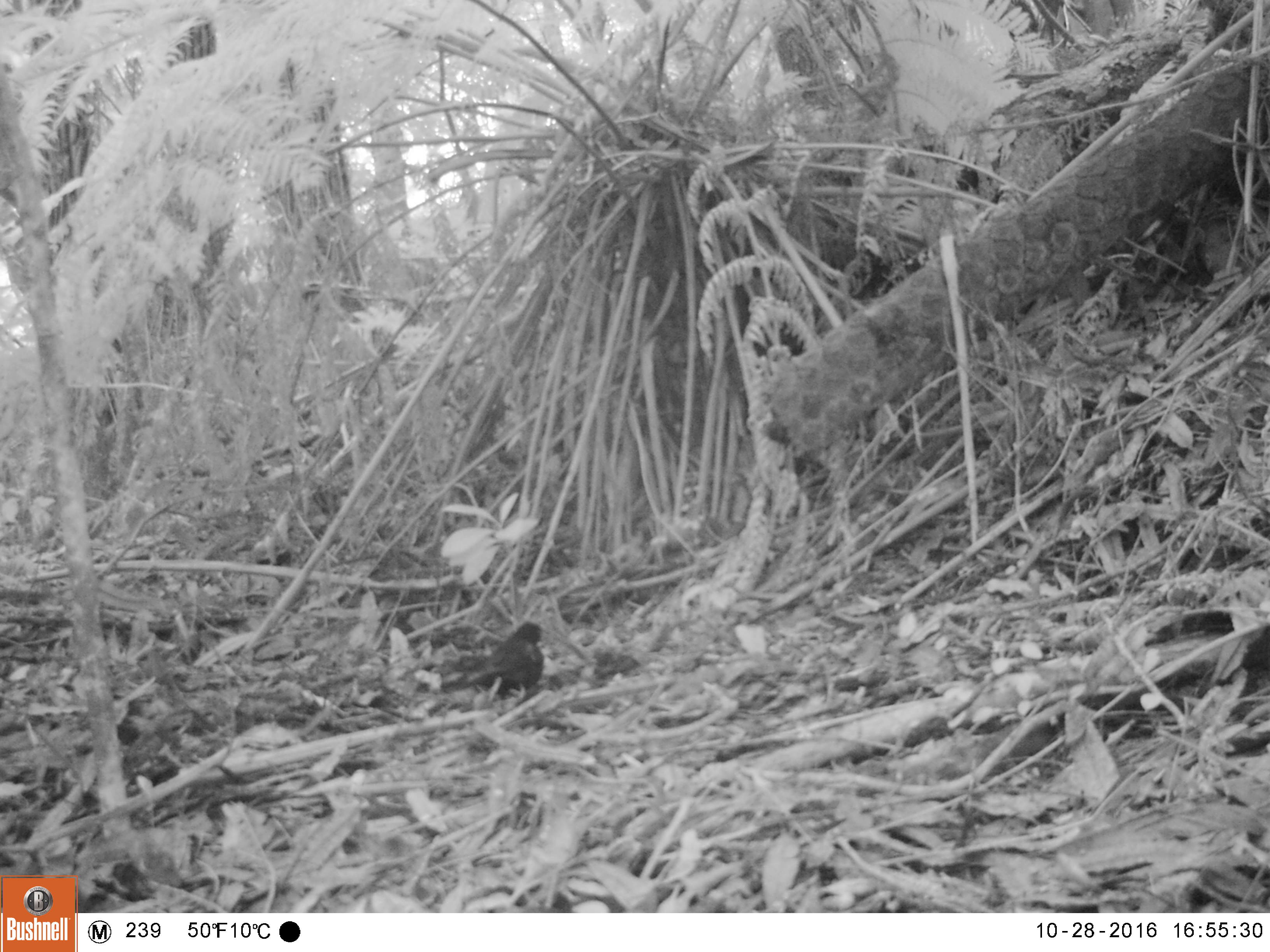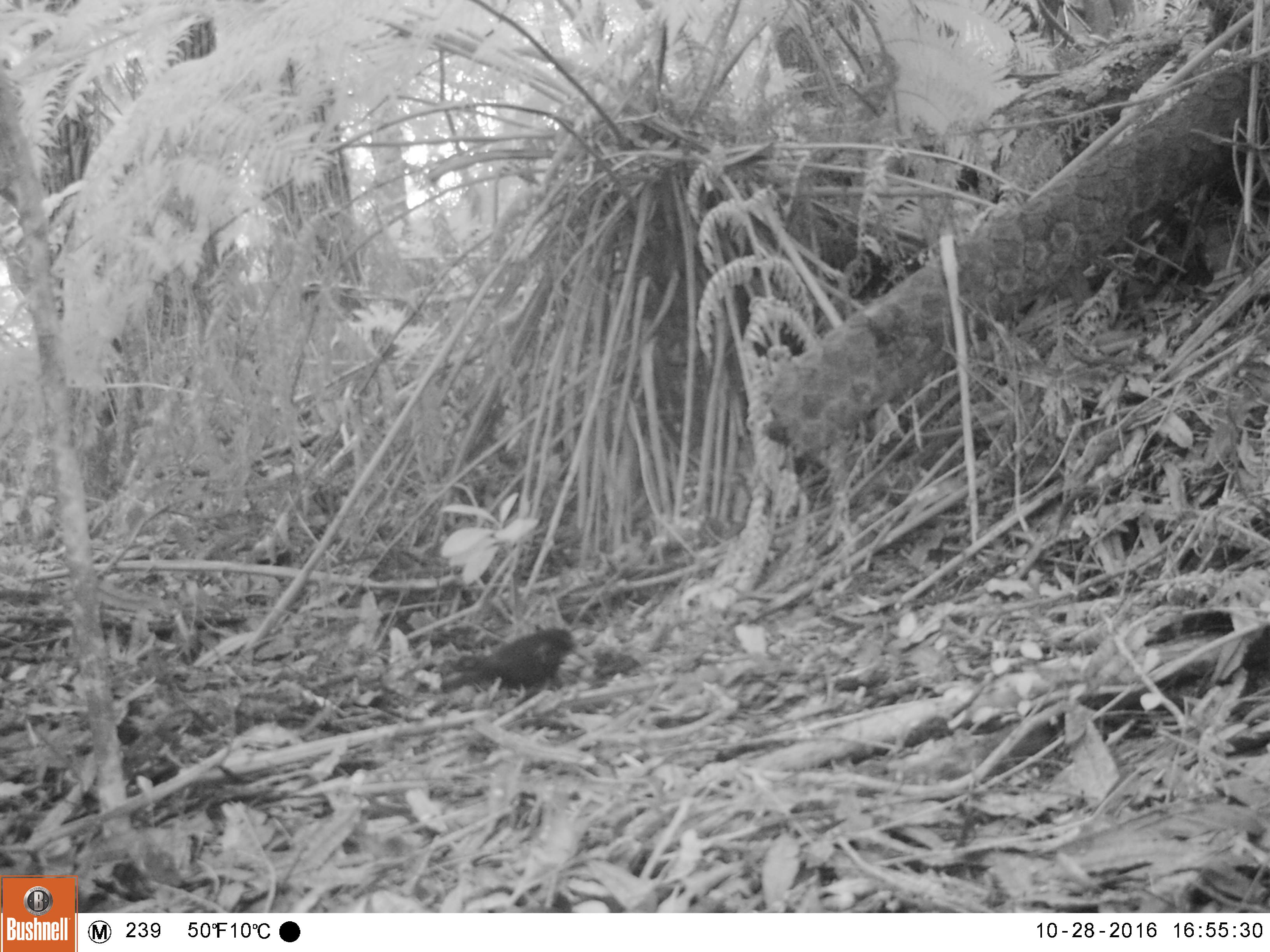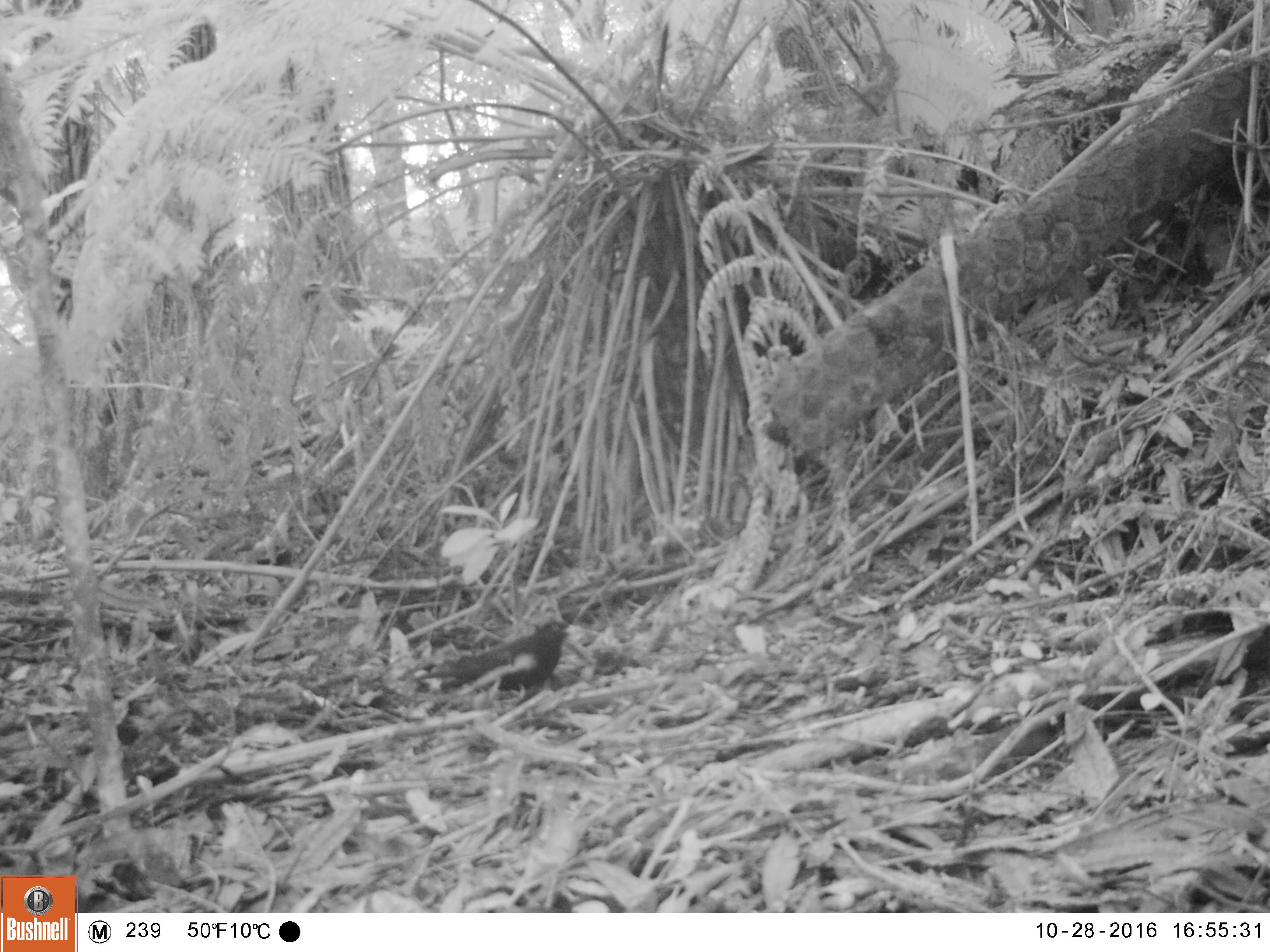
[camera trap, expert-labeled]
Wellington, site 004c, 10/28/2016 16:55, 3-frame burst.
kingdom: Animalia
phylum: Chordata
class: Aves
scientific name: Aves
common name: bird